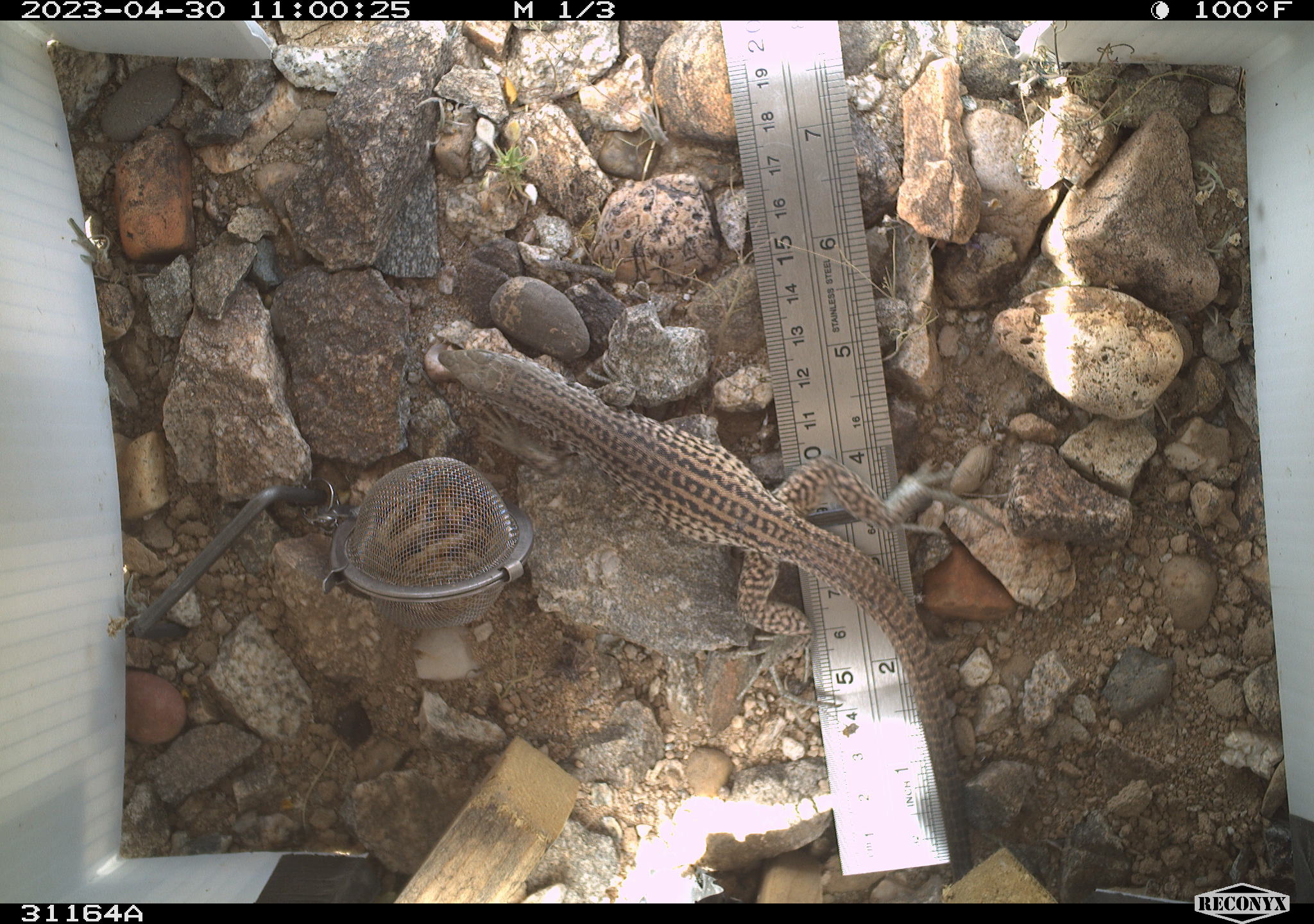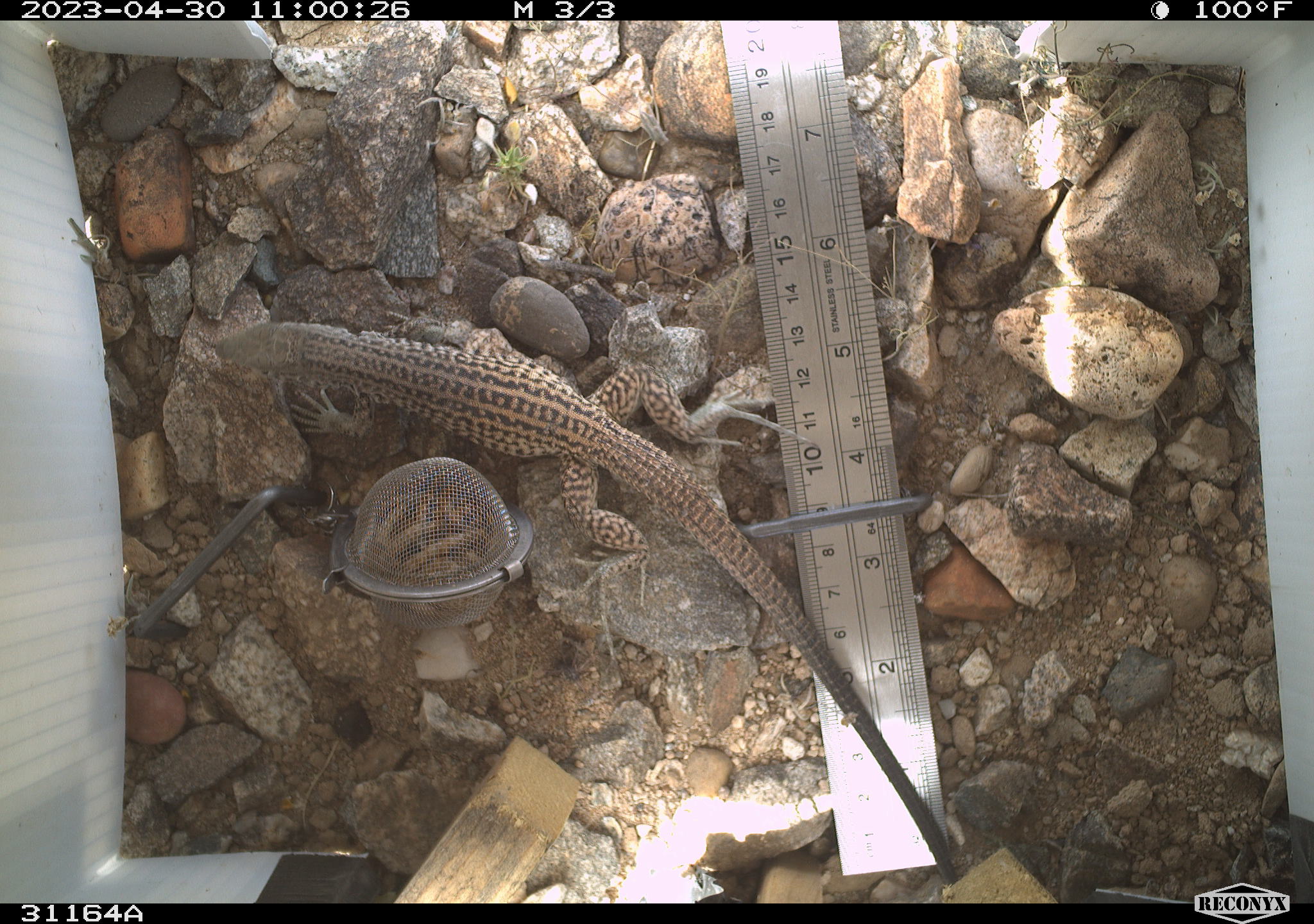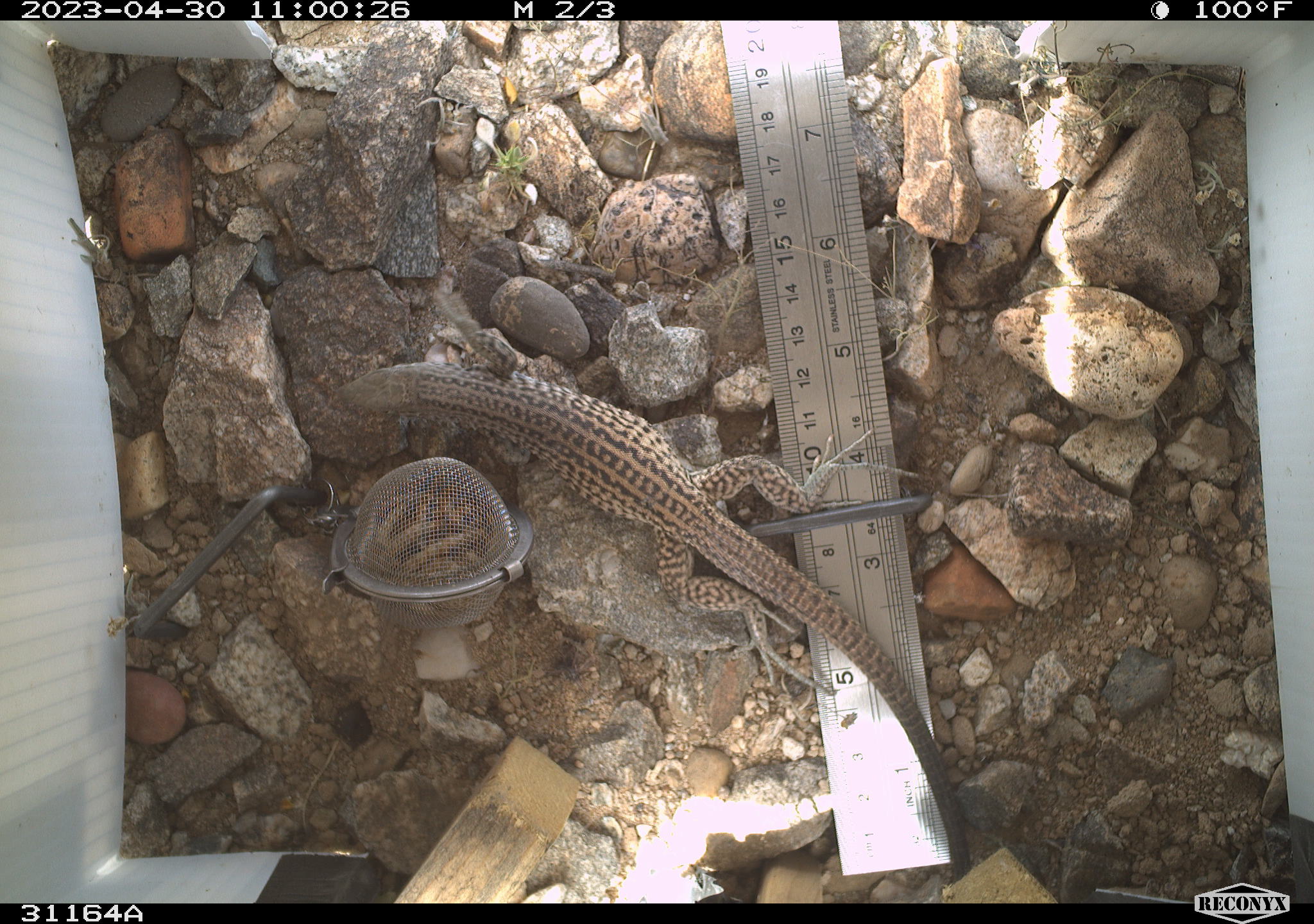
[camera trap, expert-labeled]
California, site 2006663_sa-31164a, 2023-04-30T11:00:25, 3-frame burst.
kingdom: Animalia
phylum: Chordata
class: Reptilia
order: Squamata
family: Teiidae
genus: Aspidoscelis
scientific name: Aspidoscelis tigris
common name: western whiptail